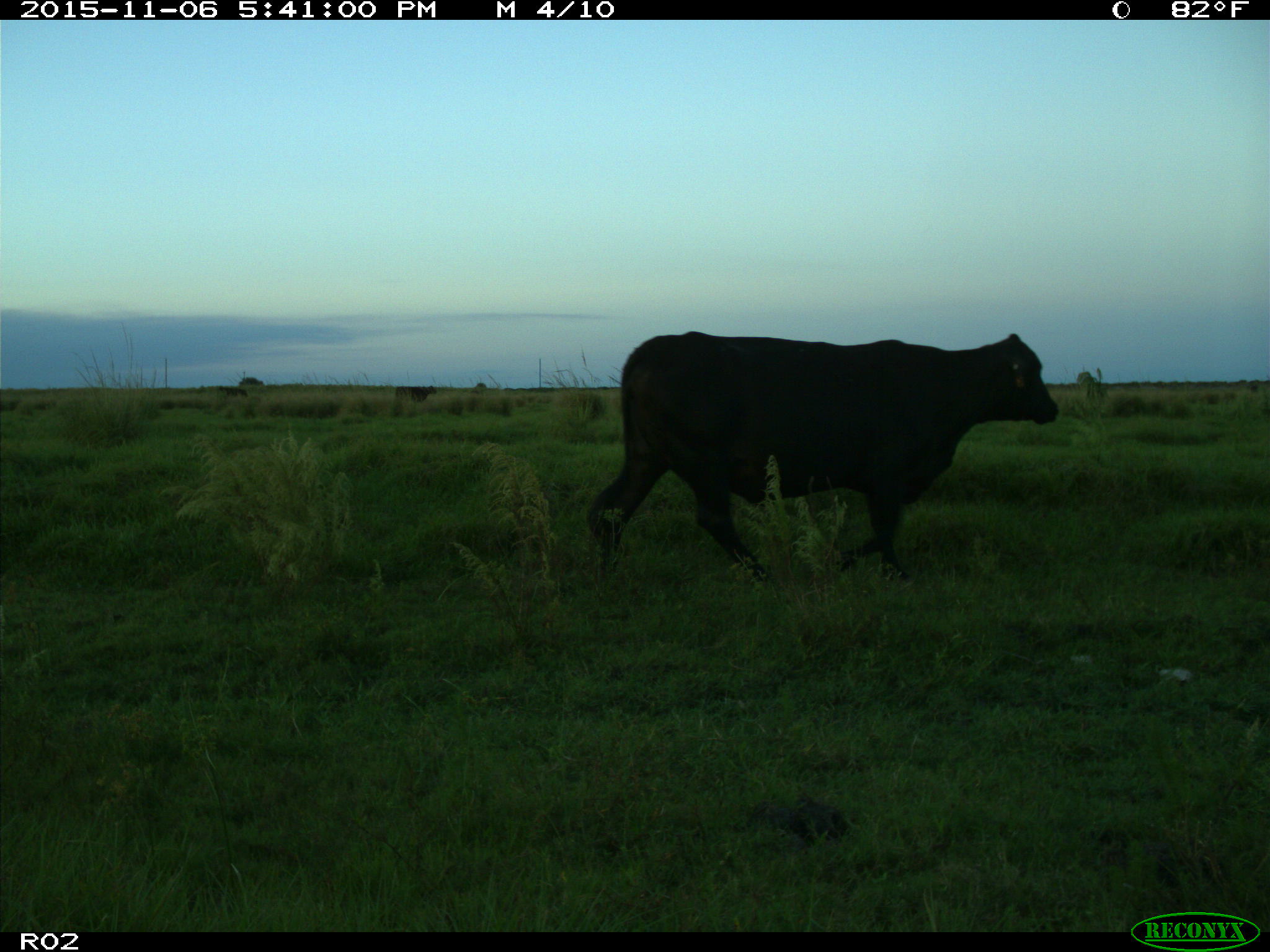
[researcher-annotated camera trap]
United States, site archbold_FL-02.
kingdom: Animalia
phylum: Chordata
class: Mammalia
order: Artiodactyla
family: Bovidae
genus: Bos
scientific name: Bos taurus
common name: domestic cow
Bos taurus (domestic cow).